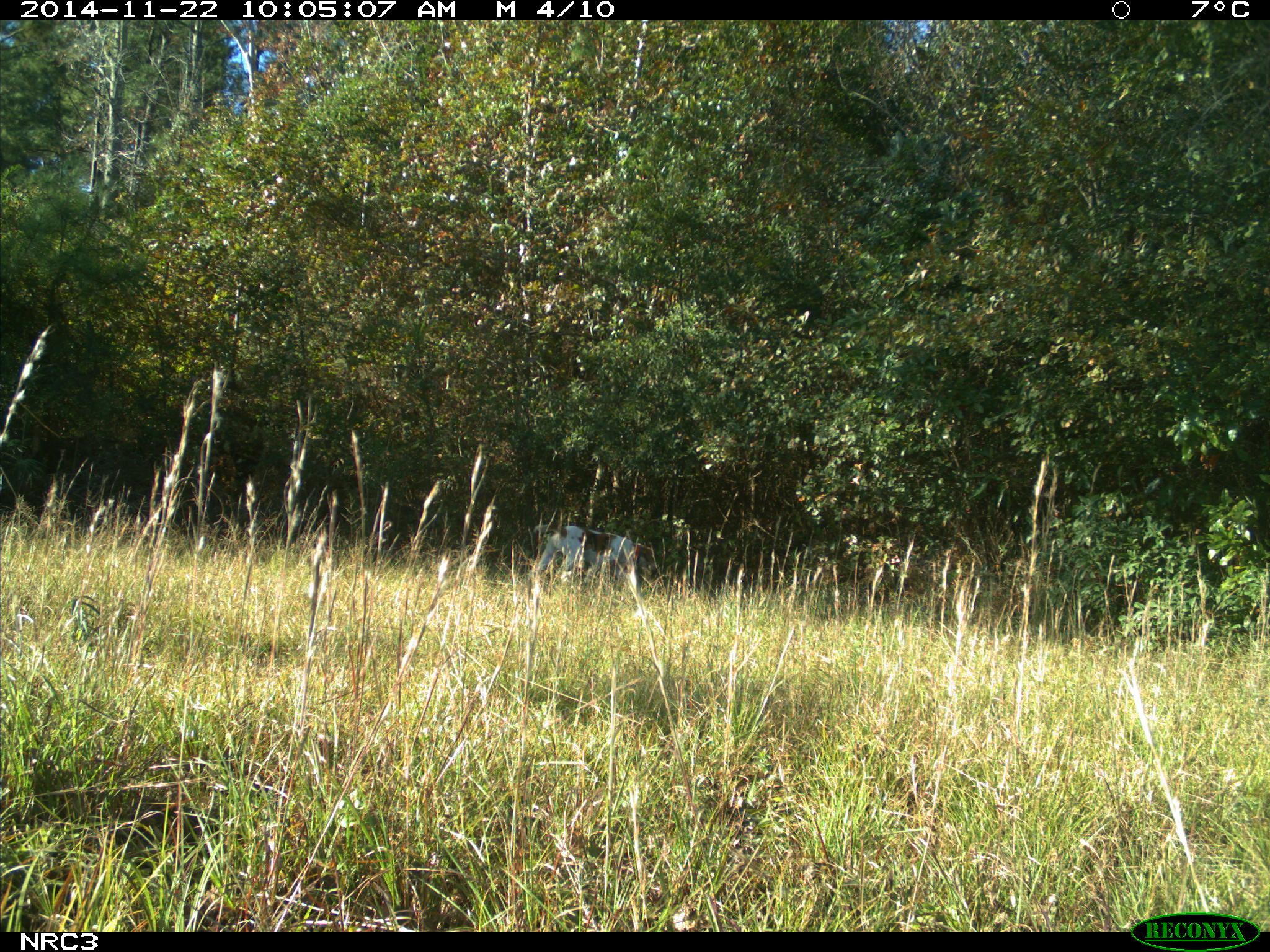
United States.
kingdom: Animalia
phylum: Chordata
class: Mammalia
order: Carnivora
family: Canidae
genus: Canis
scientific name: Canis familiaris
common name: domestic dog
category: Dog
Dog (domestic dog) (Canis familiaris).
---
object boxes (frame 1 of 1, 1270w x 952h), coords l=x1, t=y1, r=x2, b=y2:
Dog: l=530, t=521, r=662, b=596